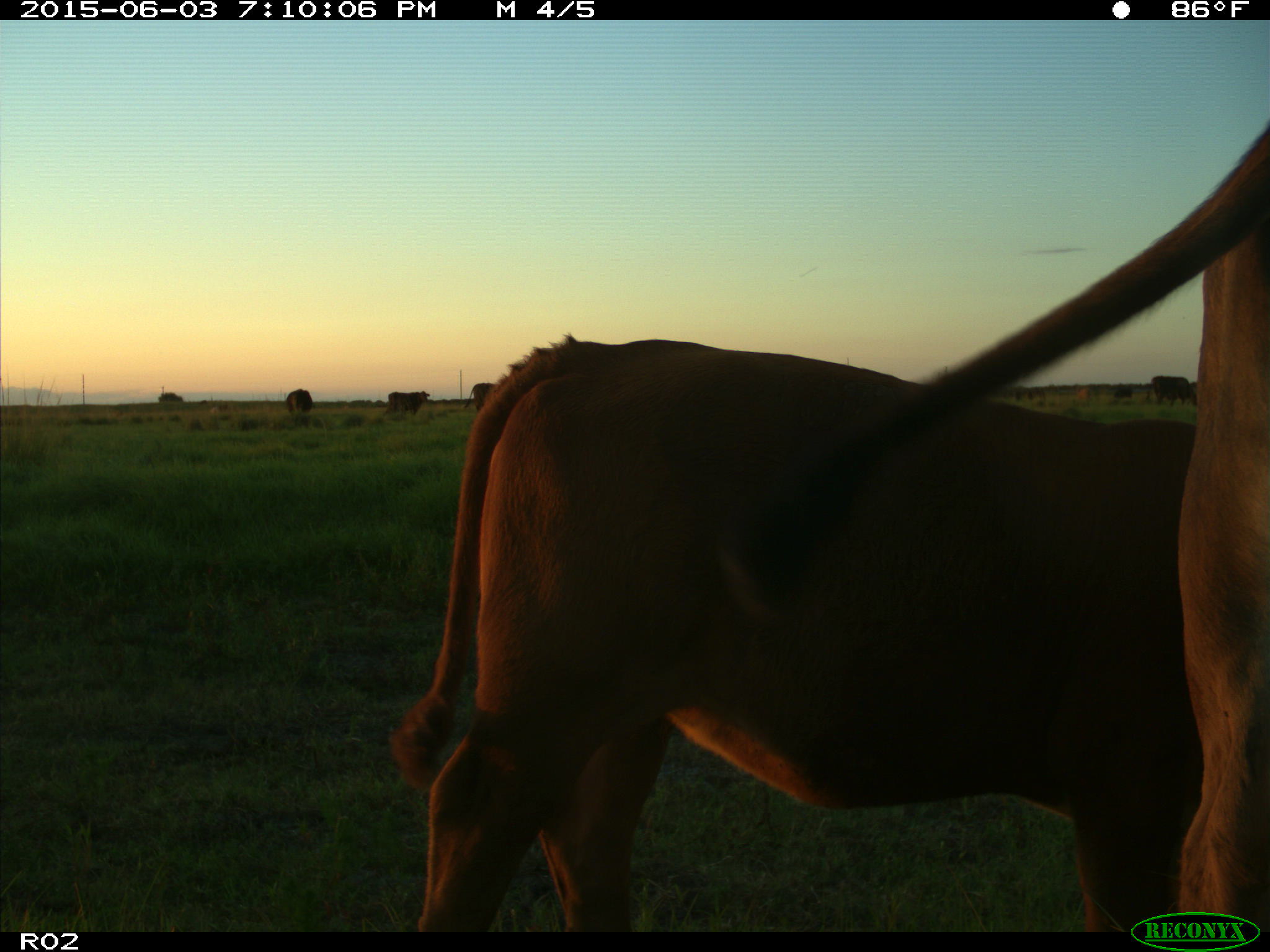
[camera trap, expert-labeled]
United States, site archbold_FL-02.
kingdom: Animalia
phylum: Chordata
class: Mammalia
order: Artiodactyla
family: Bovidae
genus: Bos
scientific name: Bos taurus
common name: domestic cow